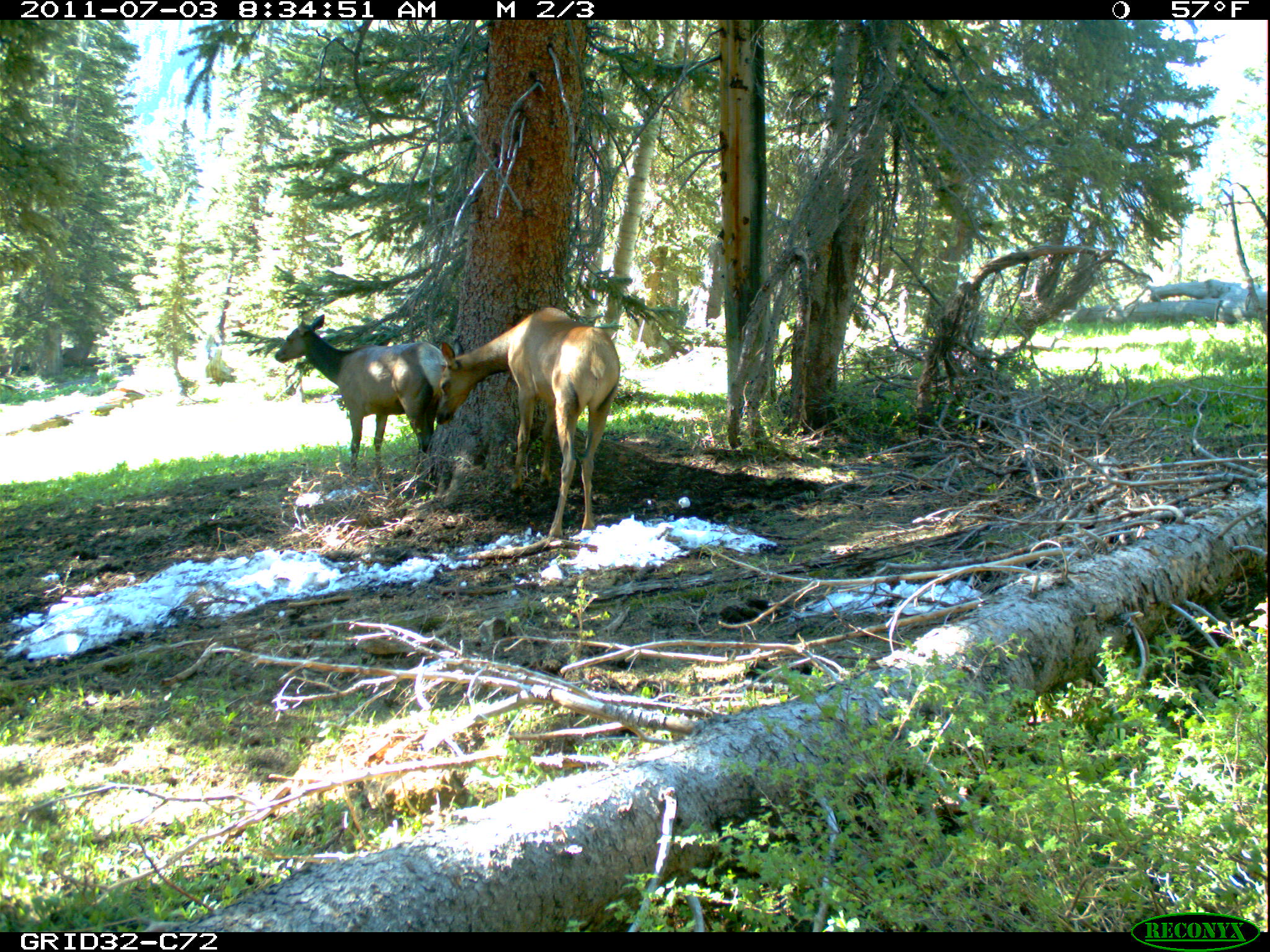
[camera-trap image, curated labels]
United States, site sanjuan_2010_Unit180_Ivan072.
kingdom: Animalia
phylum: Chordata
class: Mammalia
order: Artiodactyla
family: Cervidae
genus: Cervus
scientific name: Cervus elaphus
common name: red deer